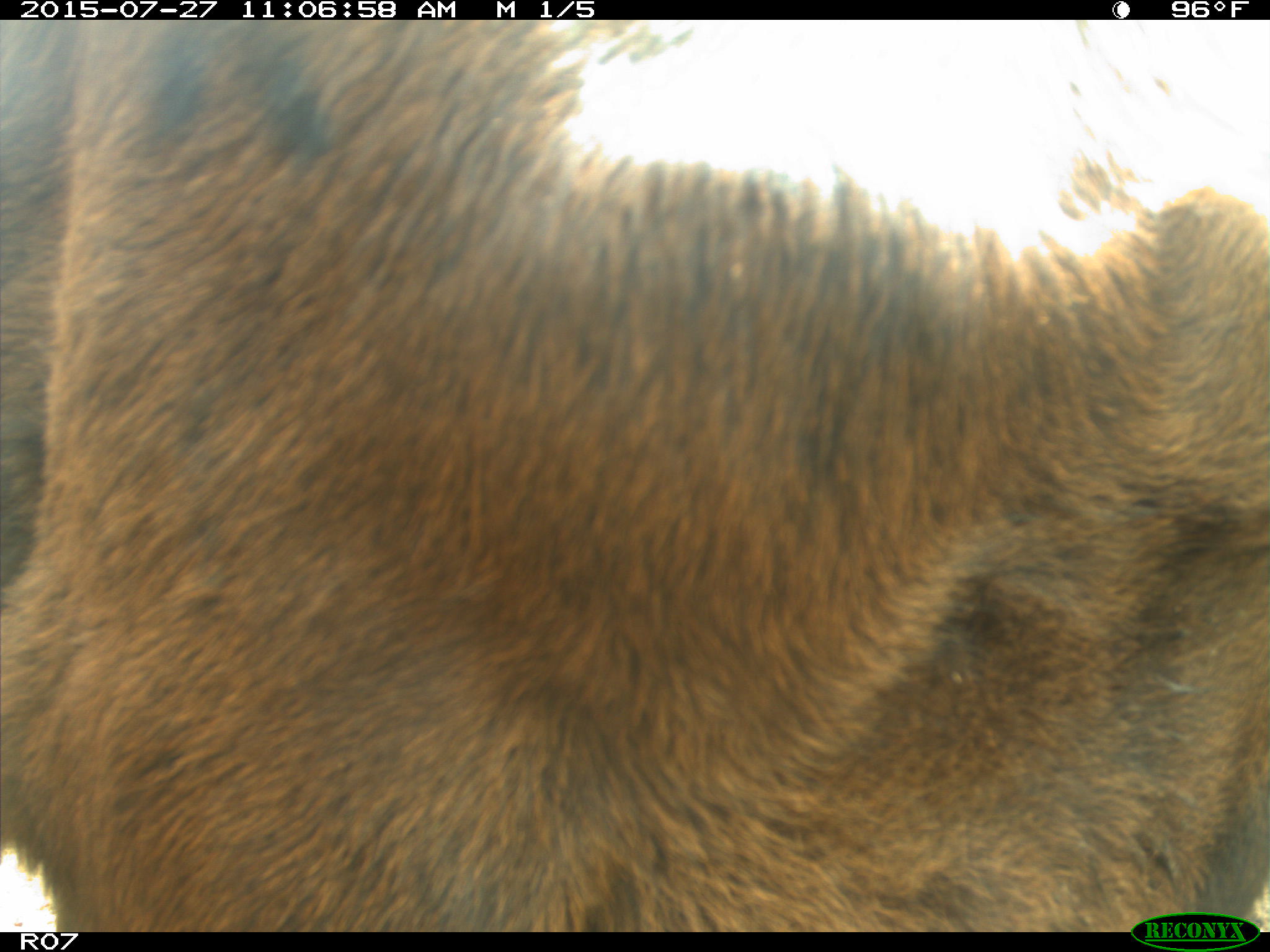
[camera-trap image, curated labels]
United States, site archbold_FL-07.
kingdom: Animalia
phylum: Chordata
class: Mammalia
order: Artiodactyla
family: Bovidae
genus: Bos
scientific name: Bos taurus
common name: domestic cow